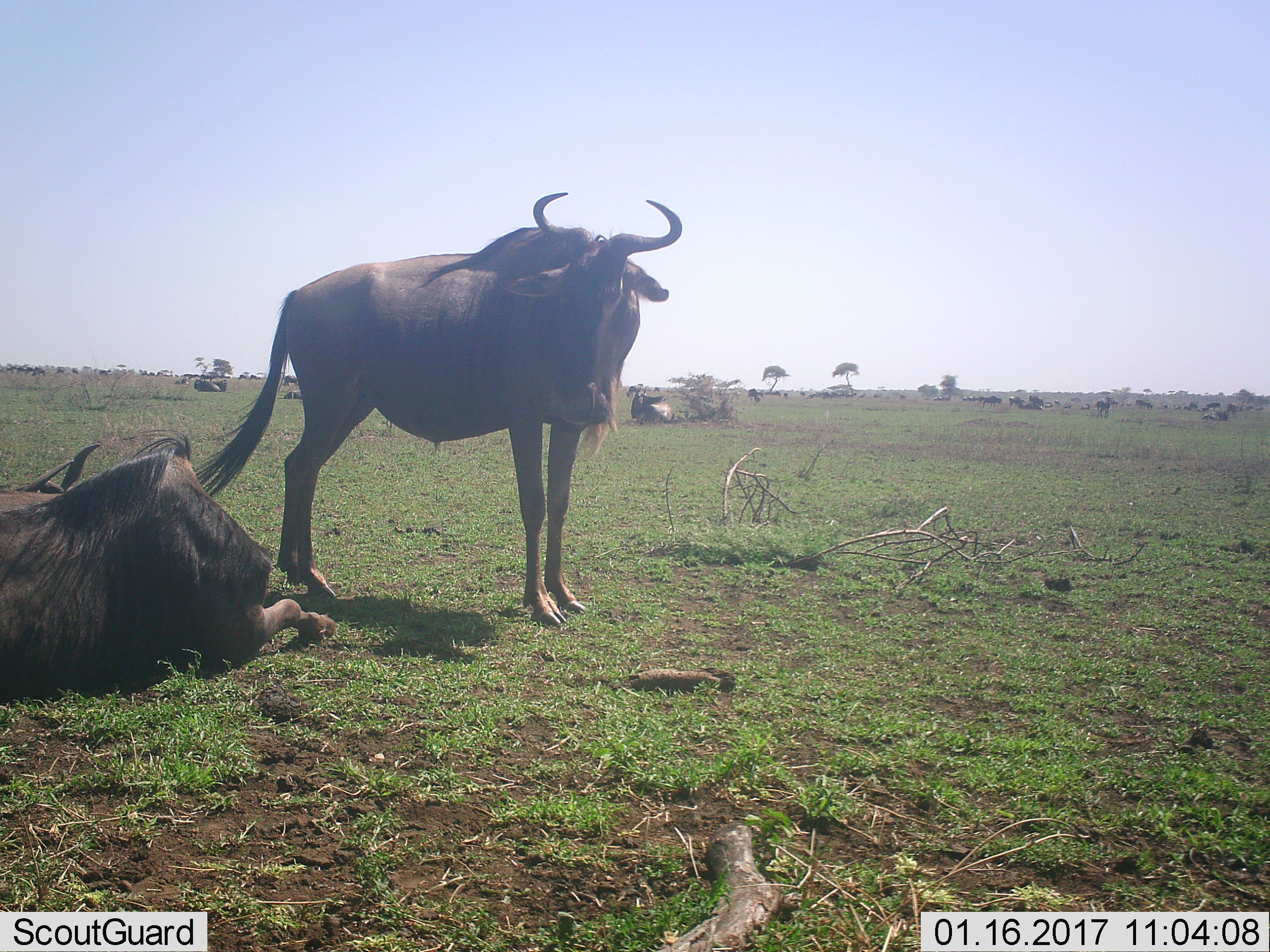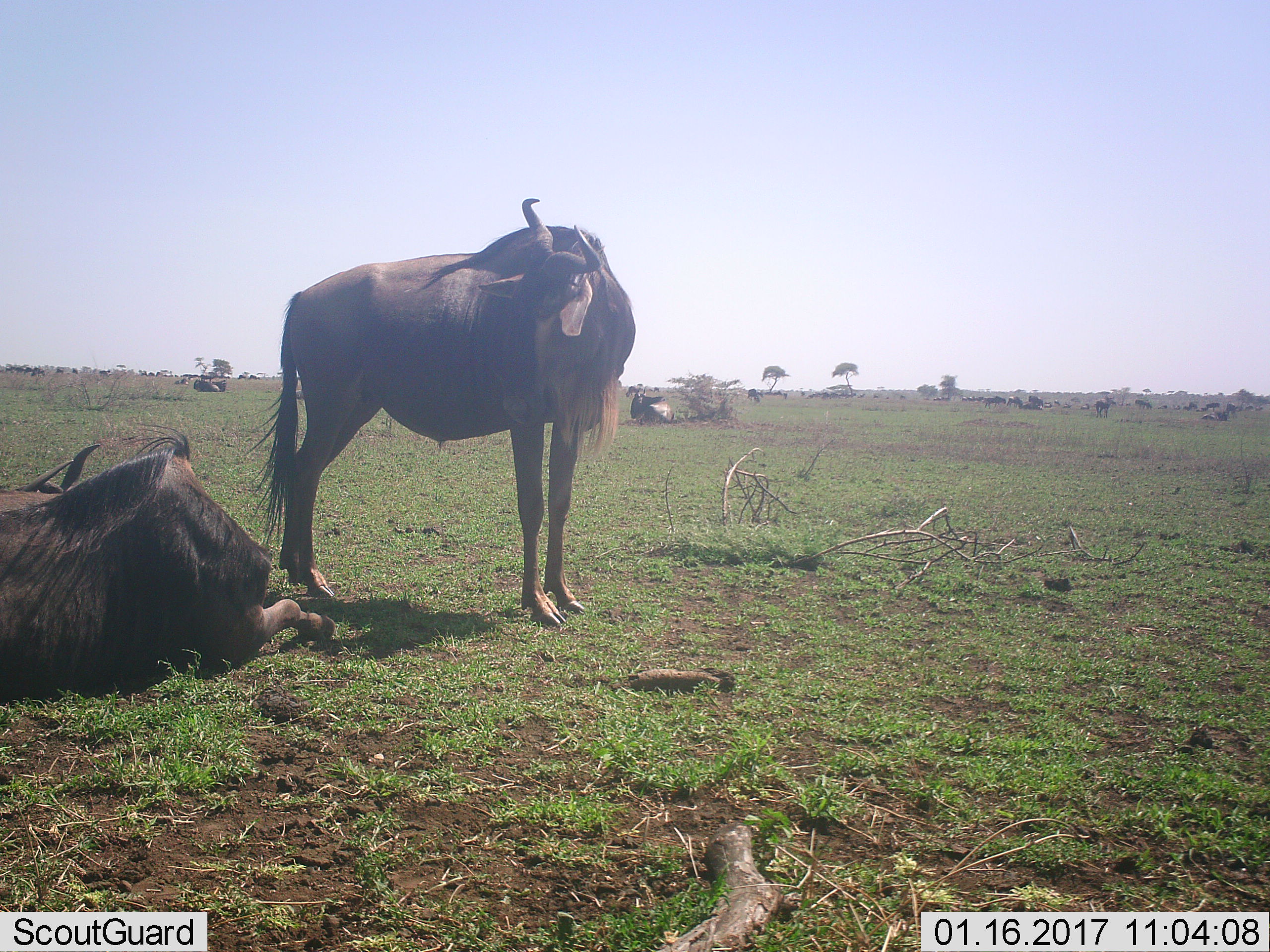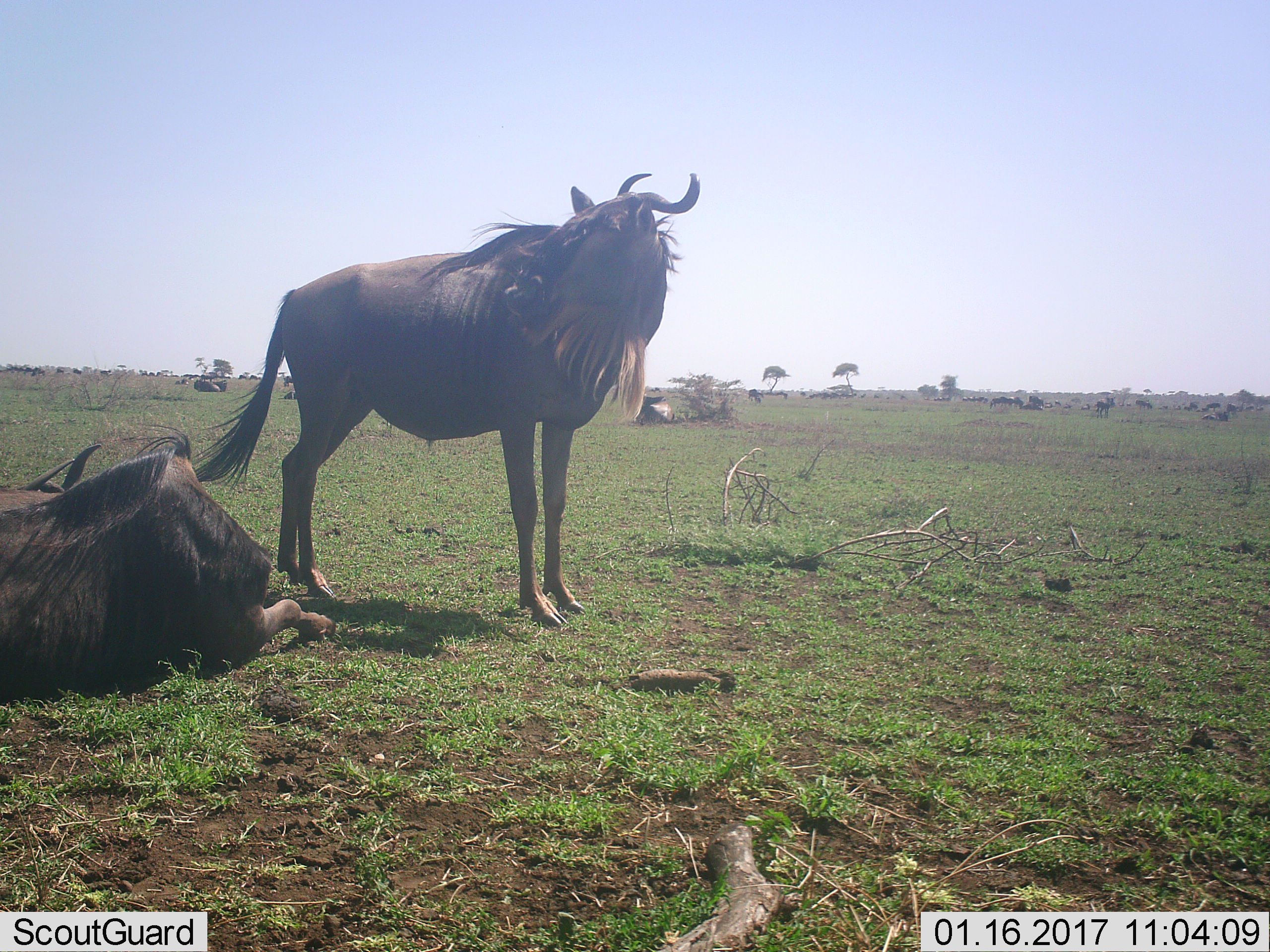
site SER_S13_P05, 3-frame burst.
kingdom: Animalia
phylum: Chordata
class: Mammalia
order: Artiodactyla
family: Bovidae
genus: Connochaetes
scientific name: Connochaetes taurinus taurinus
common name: blue wildebeest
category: wildebeestblue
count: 11-50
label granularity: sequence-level